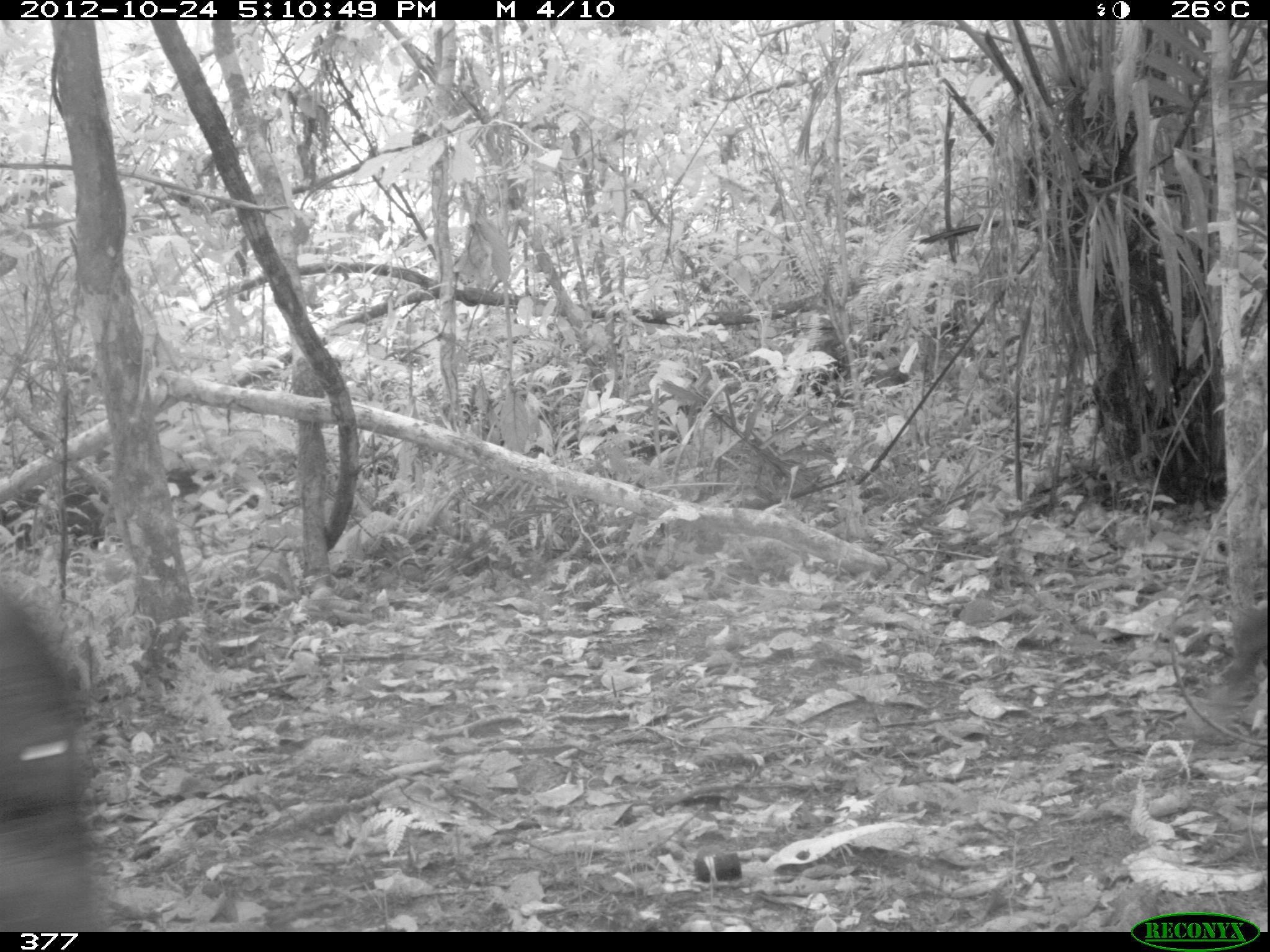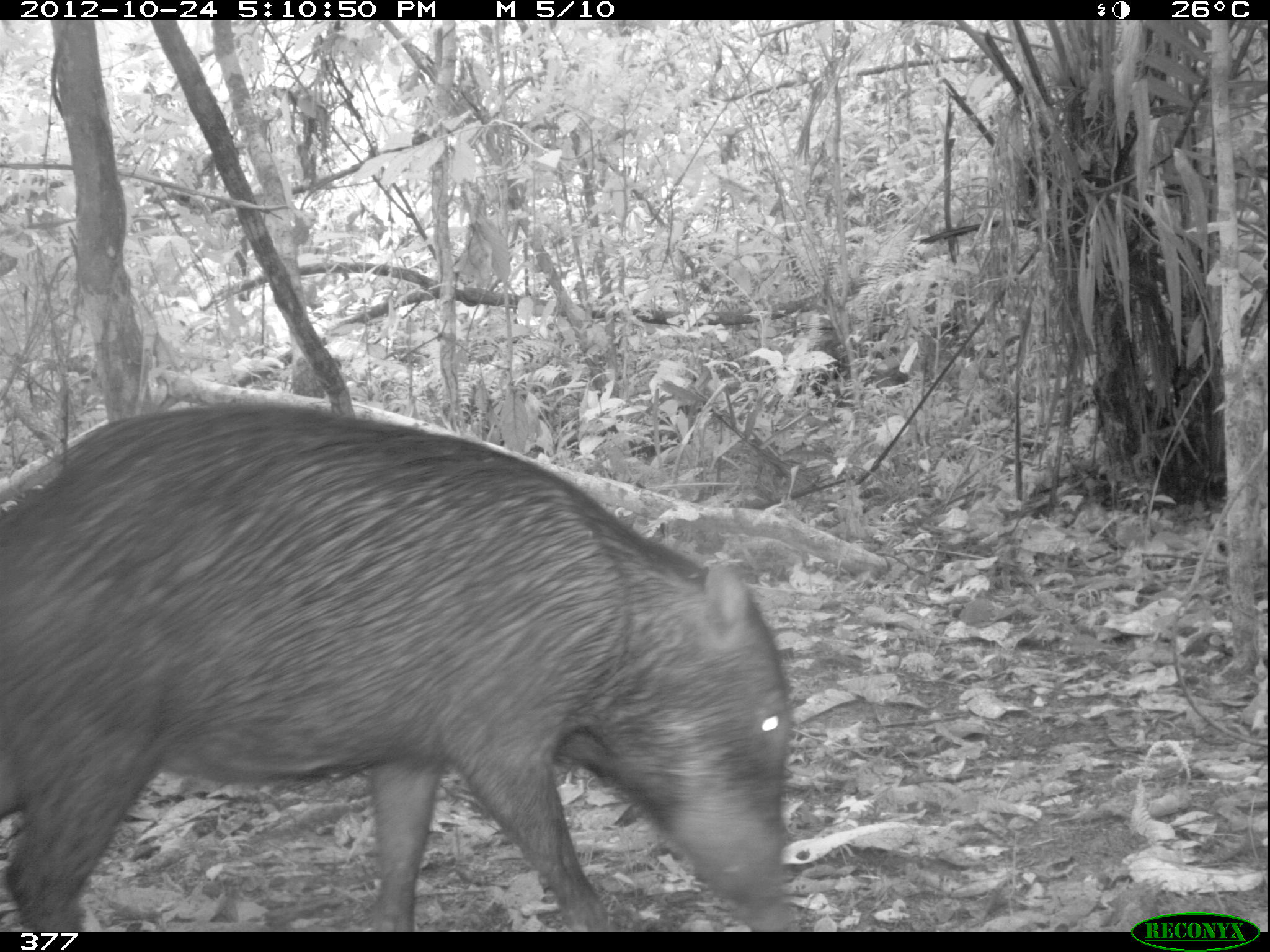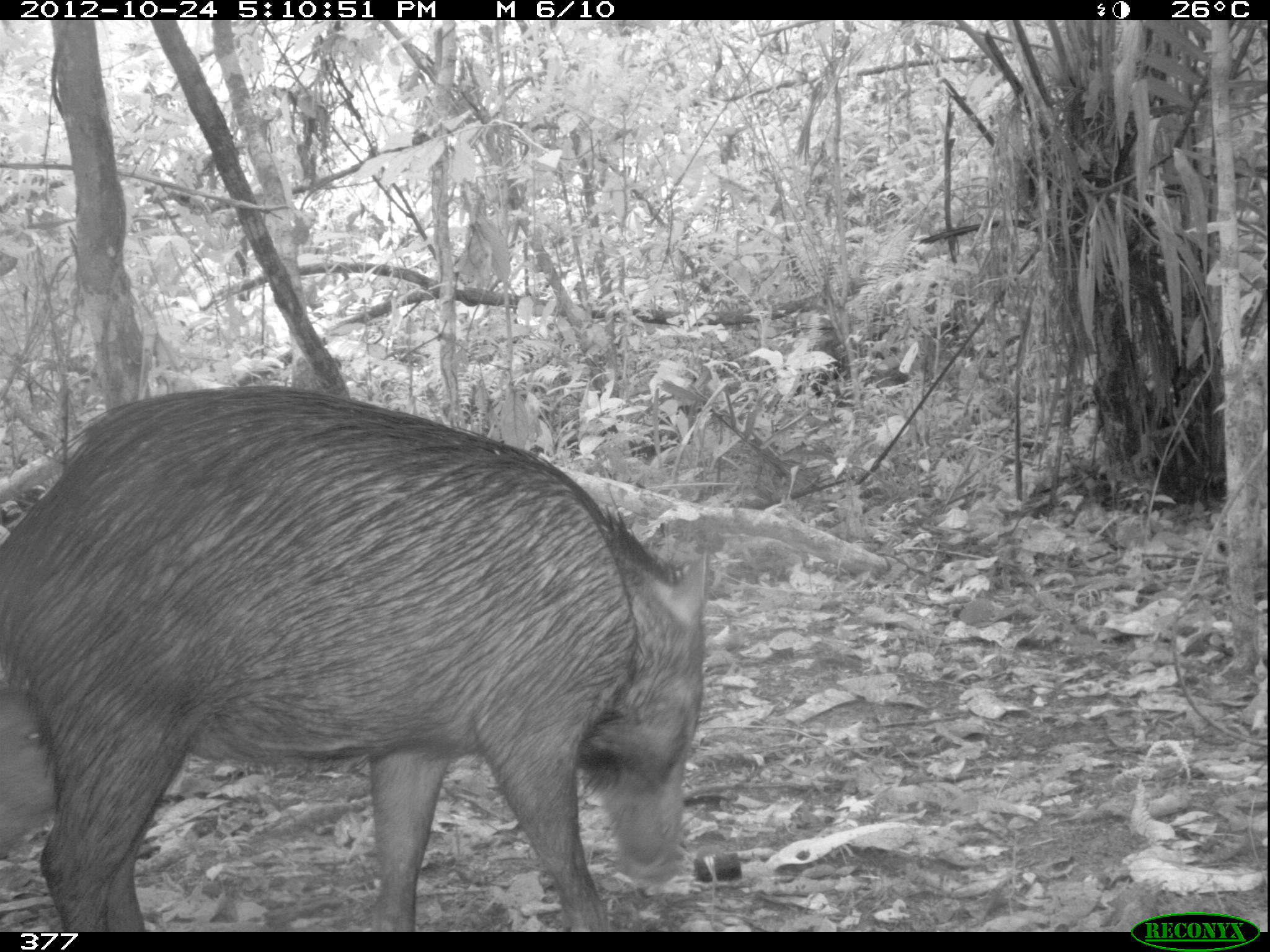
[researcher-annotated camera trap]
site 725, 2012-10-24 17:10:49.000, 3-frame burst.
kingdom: Animalia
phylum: Chordata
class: Mammalia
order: Artiodactyla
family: Tayassuidae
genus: Tayassu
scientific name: Tayassu pecari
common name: white-lipped peccary